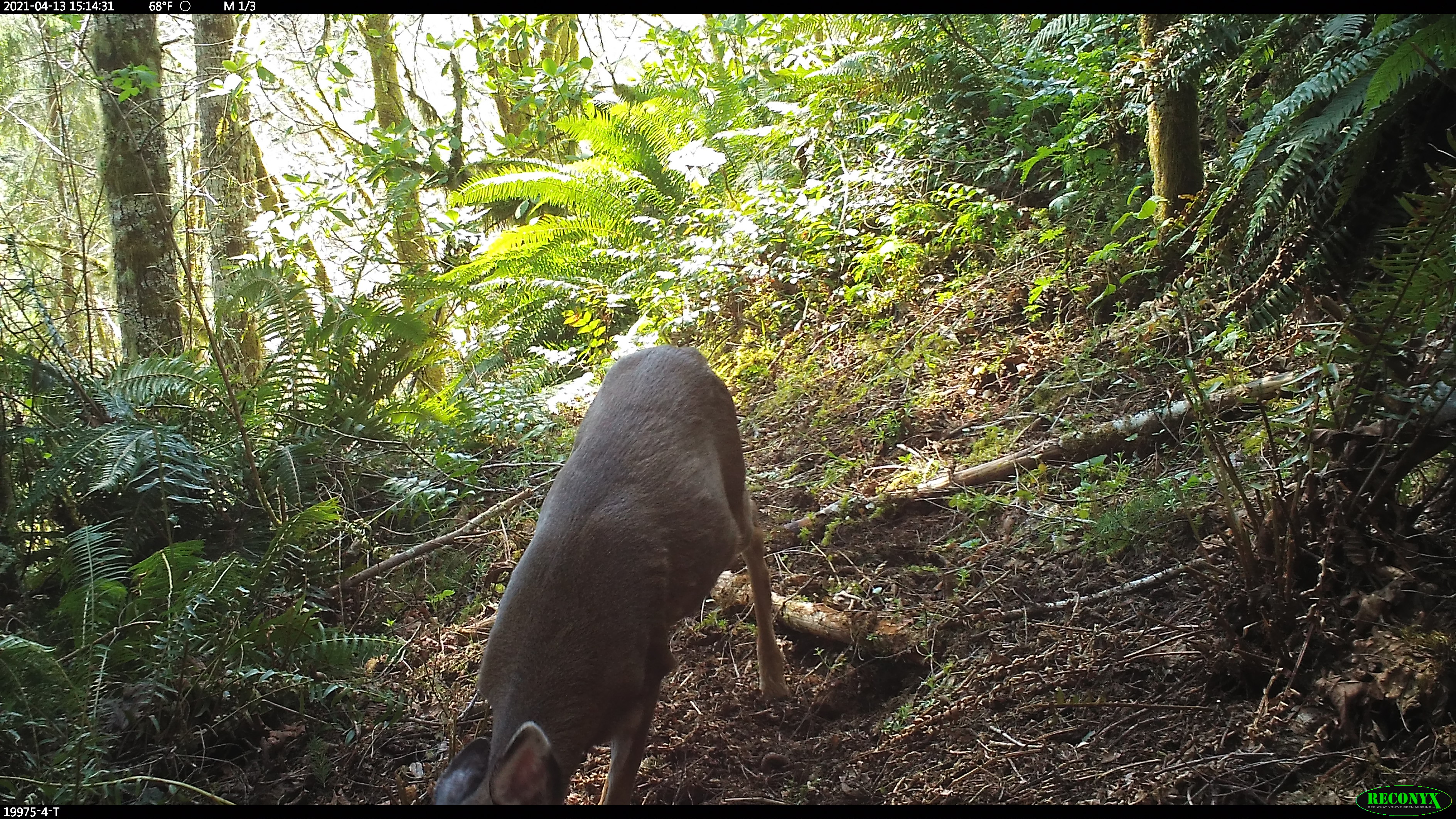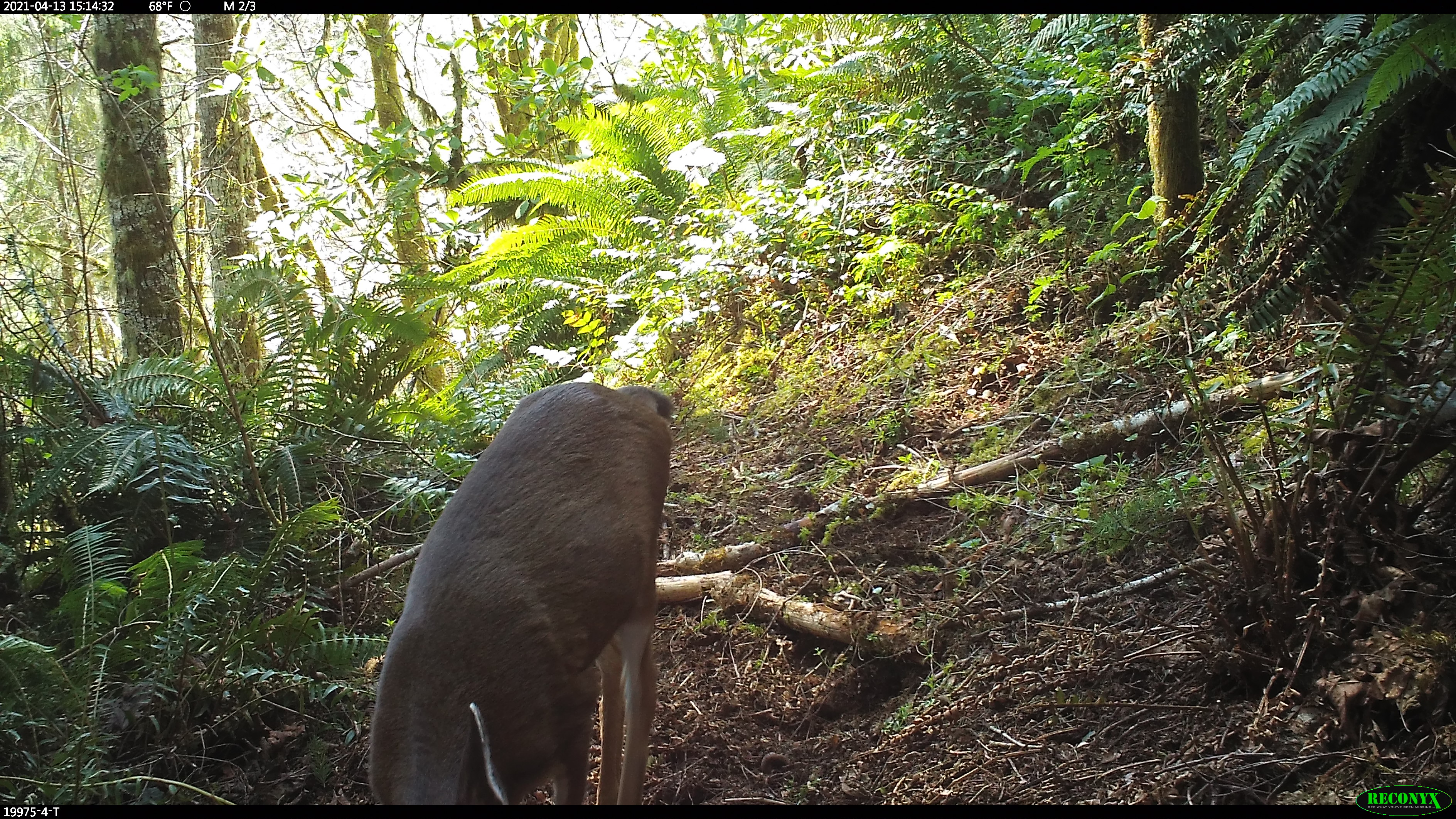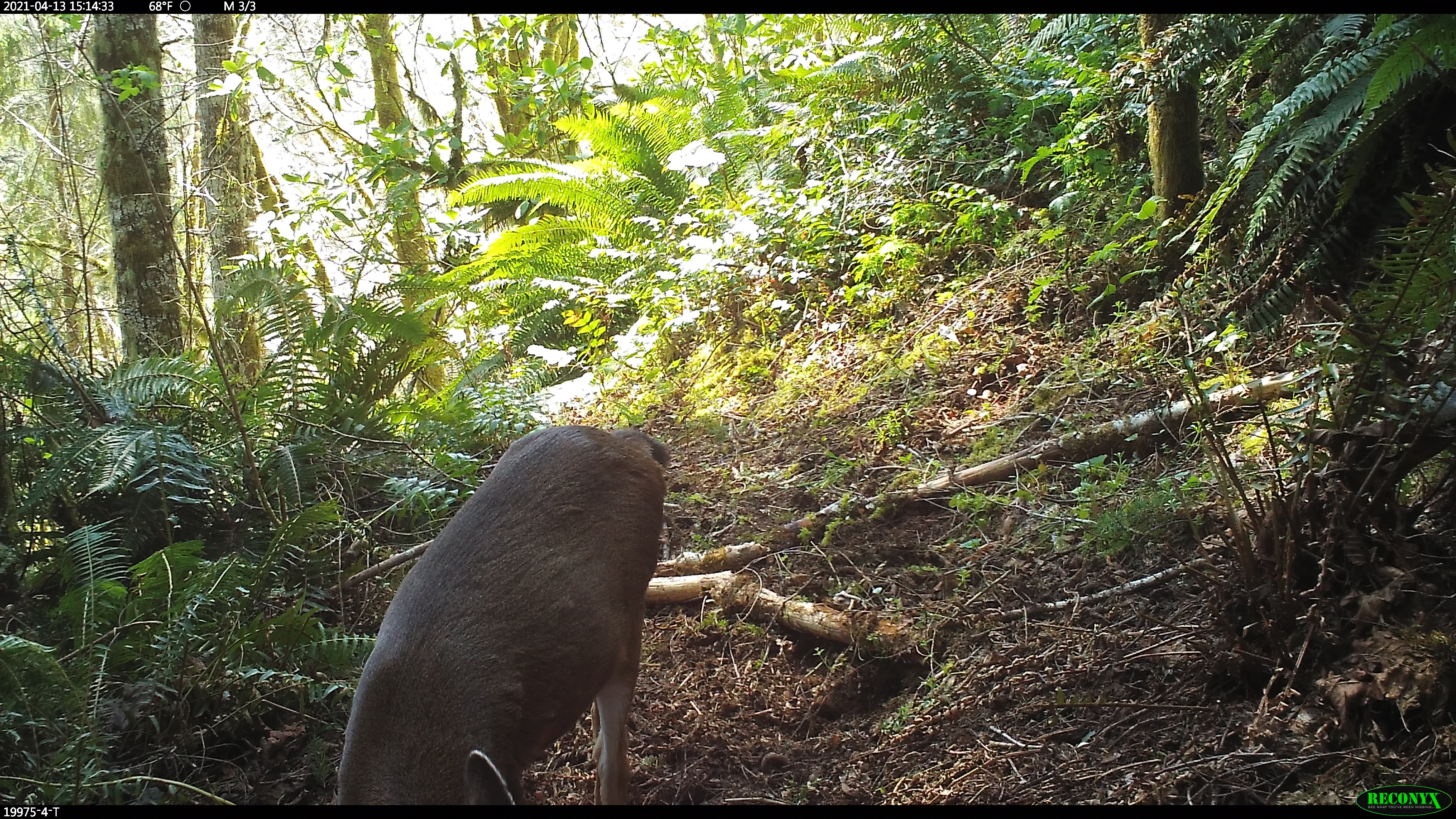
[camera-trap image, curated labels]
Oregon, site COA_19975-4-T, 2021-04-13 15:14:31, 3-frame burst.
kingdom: Animalia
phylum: Chordata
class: Mammalia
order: Artiodactyla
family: Cervidae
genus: Odocoileus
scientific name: Odocoileus hemionus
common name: black-tailed deer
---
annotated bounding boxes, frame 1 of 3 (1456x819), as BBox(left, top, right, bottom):
black-tailed deer: BBox(427, 337, 793, 805)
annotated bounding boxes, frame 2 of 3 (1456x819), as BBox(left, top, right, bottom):
black-tailed deer: BBox(362, 375, 685, 802)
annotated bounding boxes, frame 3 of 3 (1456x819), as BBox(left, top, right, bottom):
black-tailed deer: BBox(326, 415, 678, 799)